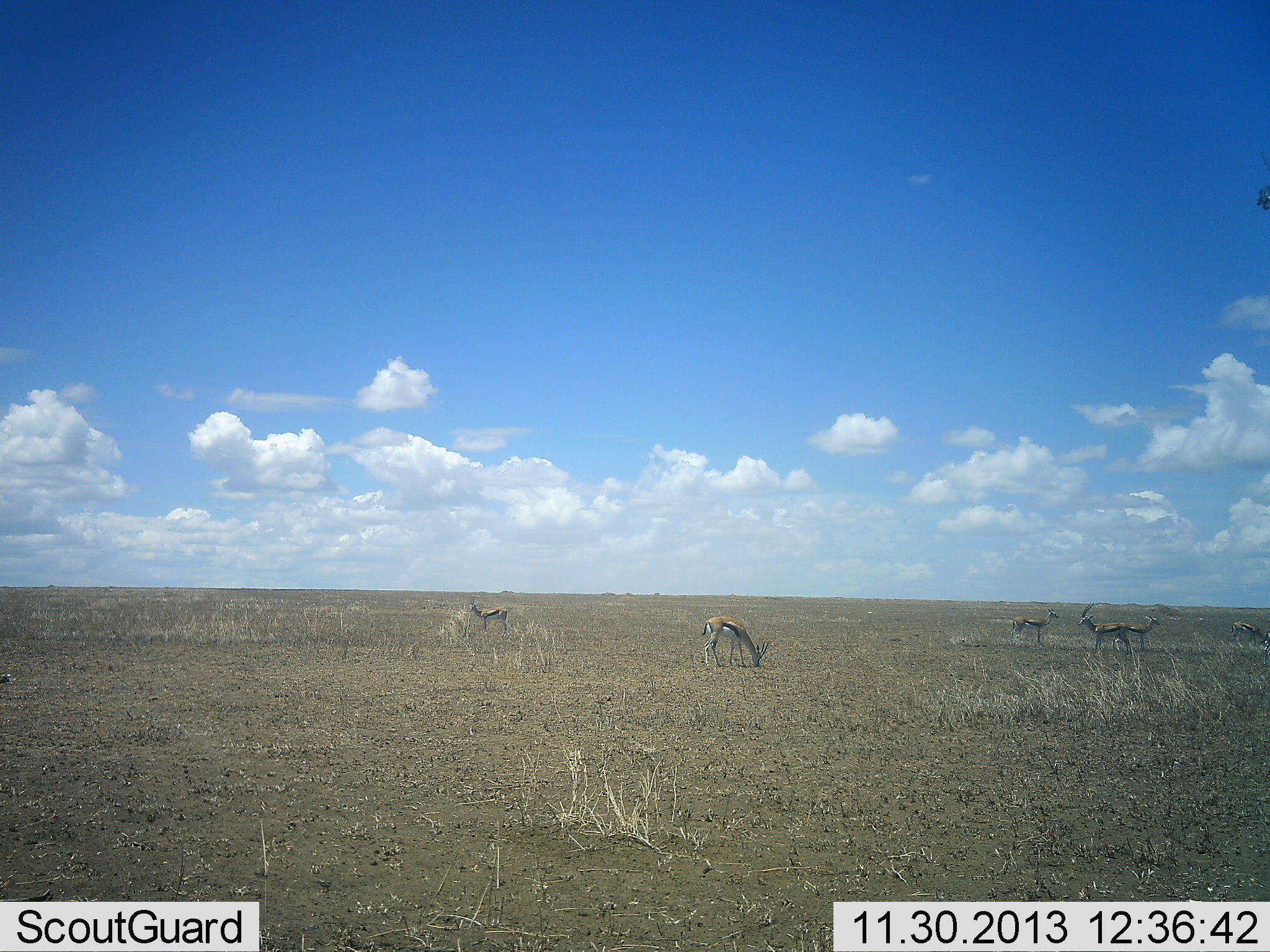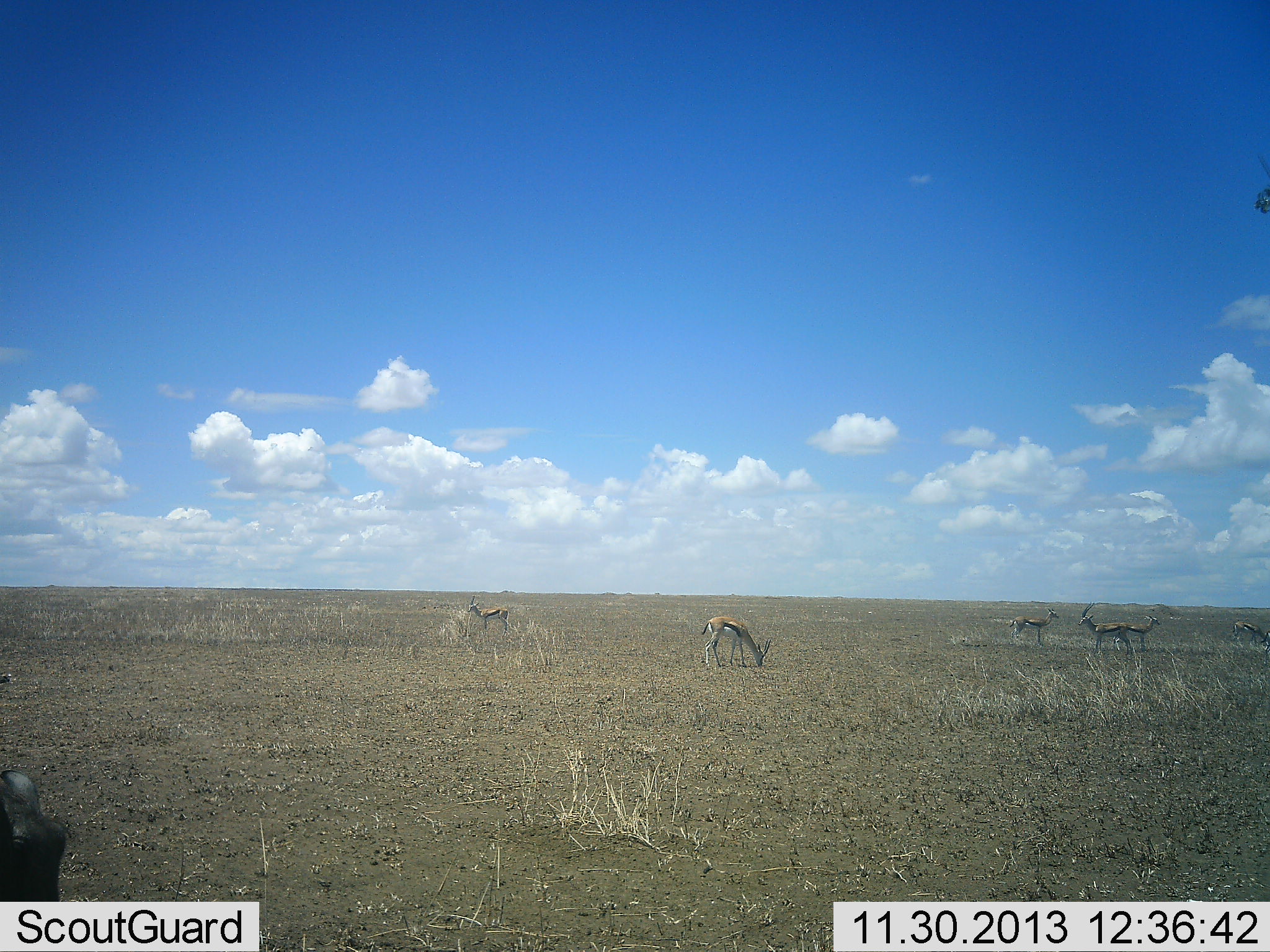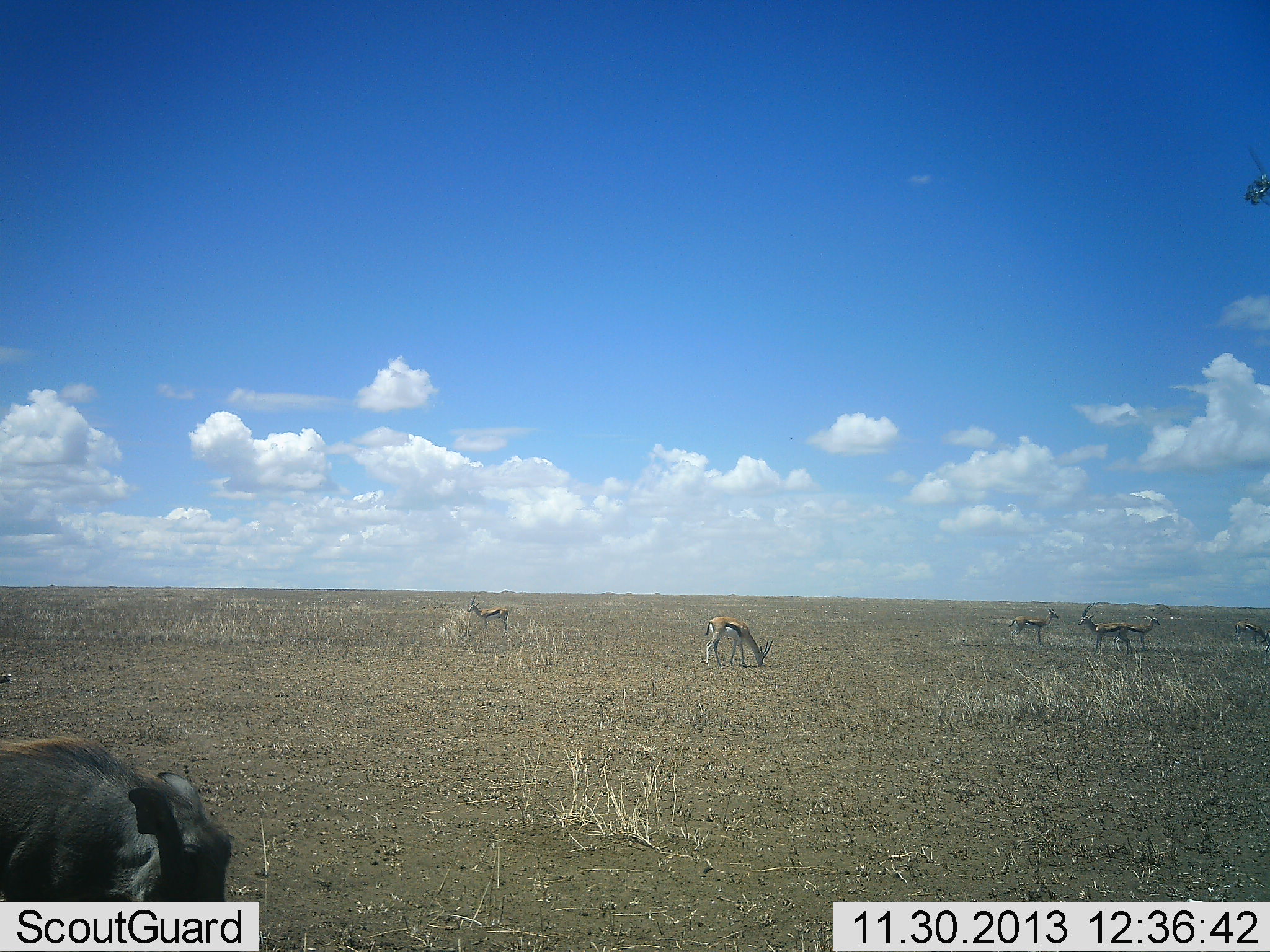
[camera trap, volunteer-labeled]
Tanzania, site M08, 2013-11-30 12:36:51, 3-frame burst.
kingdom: Animalia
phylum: Chordata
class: Mammalia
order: Artiodactyla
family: Bovidae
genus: Eudorcas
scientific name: Eudorcas thomsonii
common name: thomson's gazelle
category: gazellethomsons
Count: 6.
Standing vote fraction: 93%.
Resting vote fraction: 7%.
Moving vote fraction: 14%.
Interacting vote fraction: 0%.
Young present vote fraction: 0%.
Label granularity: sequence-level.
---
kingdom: Animalia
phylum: Chordata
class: Mammalia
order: Artiodactyla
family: Suidae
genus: Phacochoerus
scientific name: Phacochoerus africanus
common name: warthog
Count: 1.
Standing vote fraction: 0%.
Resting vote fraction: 0%.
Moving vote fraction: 90%.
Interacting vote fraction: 0%.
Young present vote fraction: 0%.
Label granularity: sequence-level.